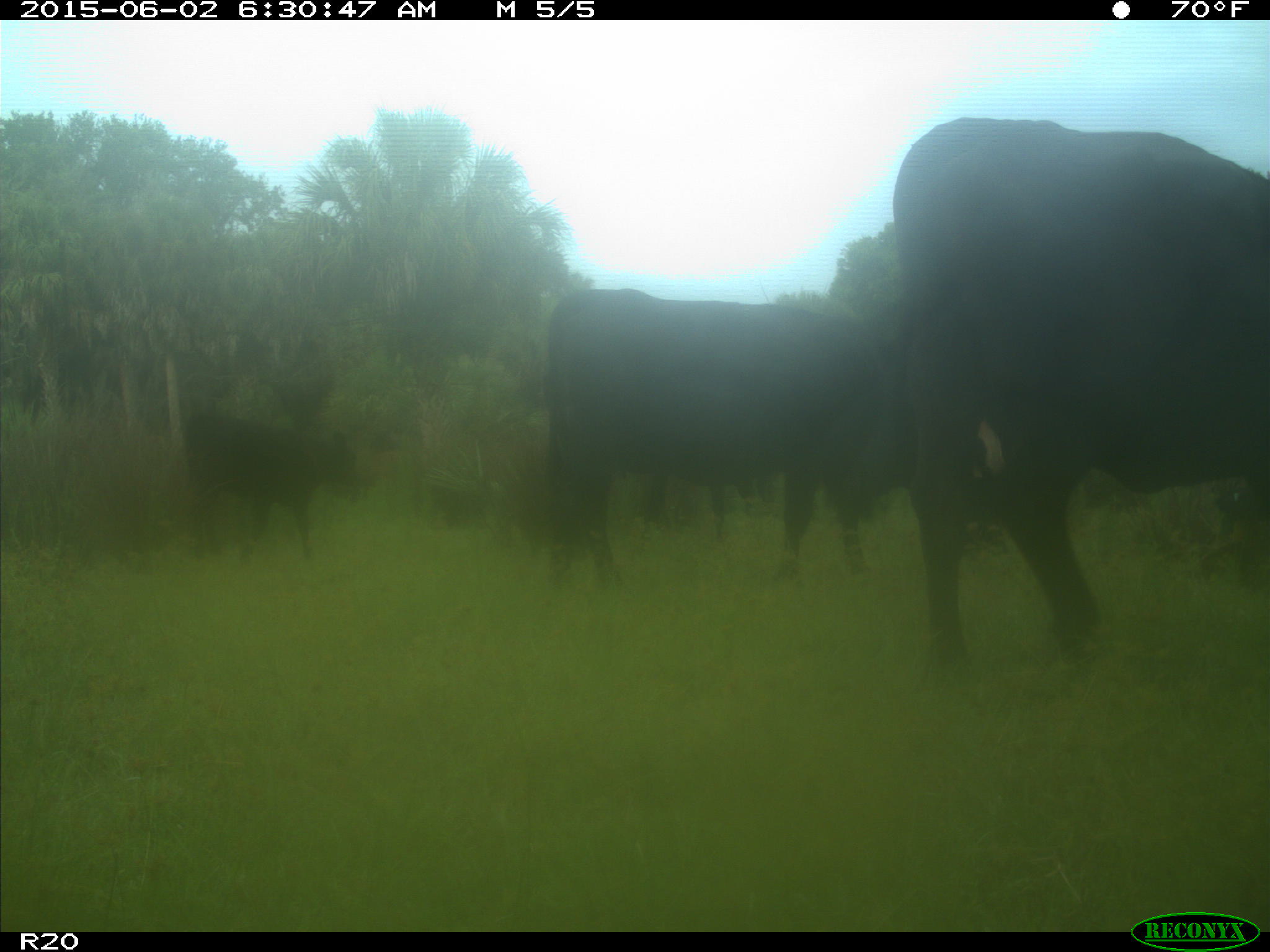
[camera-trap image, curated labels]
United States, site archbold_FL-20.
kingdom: Animalia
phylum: Chordata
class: Mammalia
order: Artiodactyla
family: Bovidae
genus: Bos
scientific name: Bos taurus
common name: domestic cow